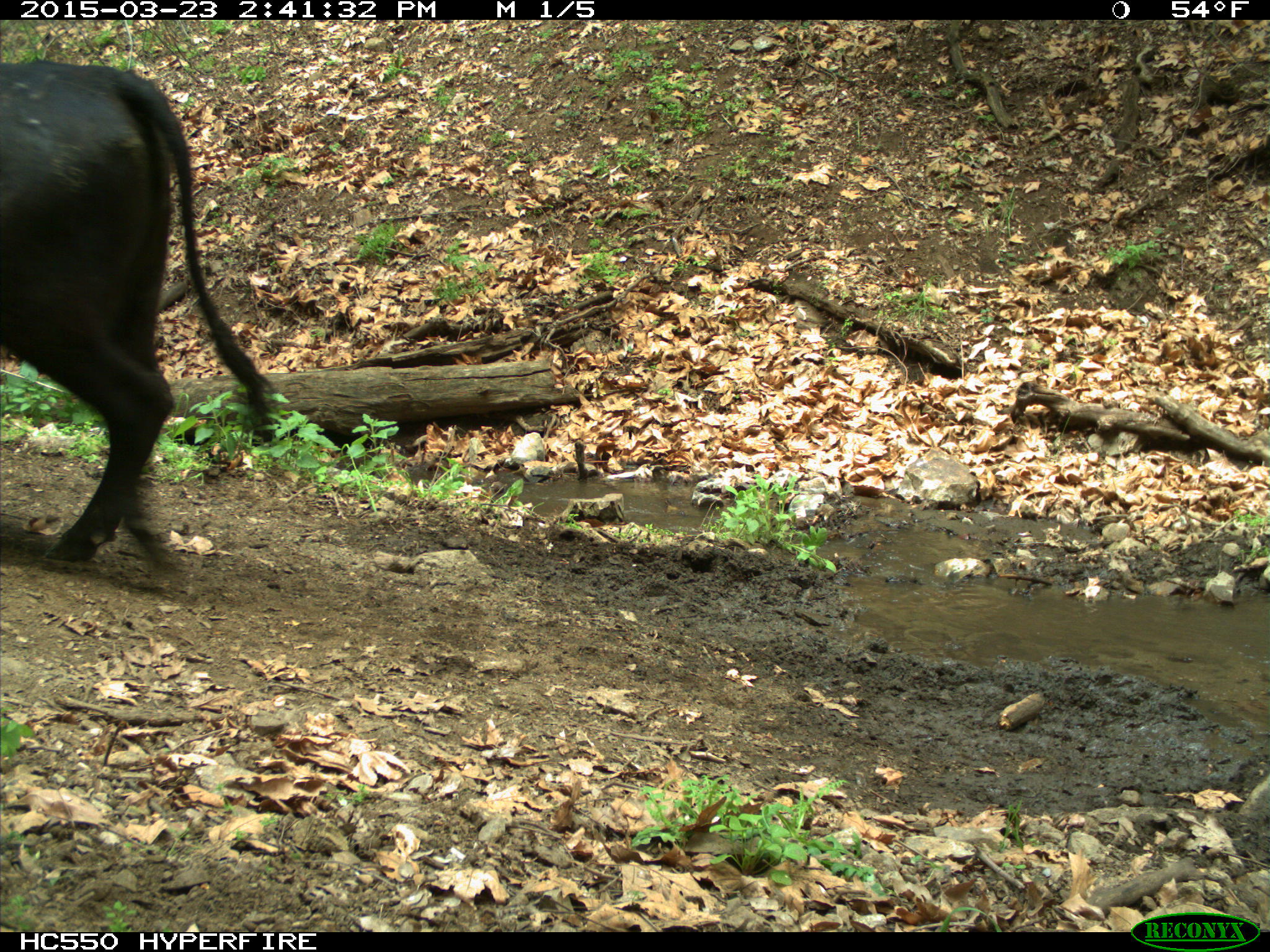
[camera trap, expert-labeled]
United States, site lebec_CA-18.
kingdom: Animalia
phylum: Chordata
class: Mammalia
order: Artiodactyla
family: Bovidae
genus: Bos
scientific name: Bos taurus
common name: domestic cow